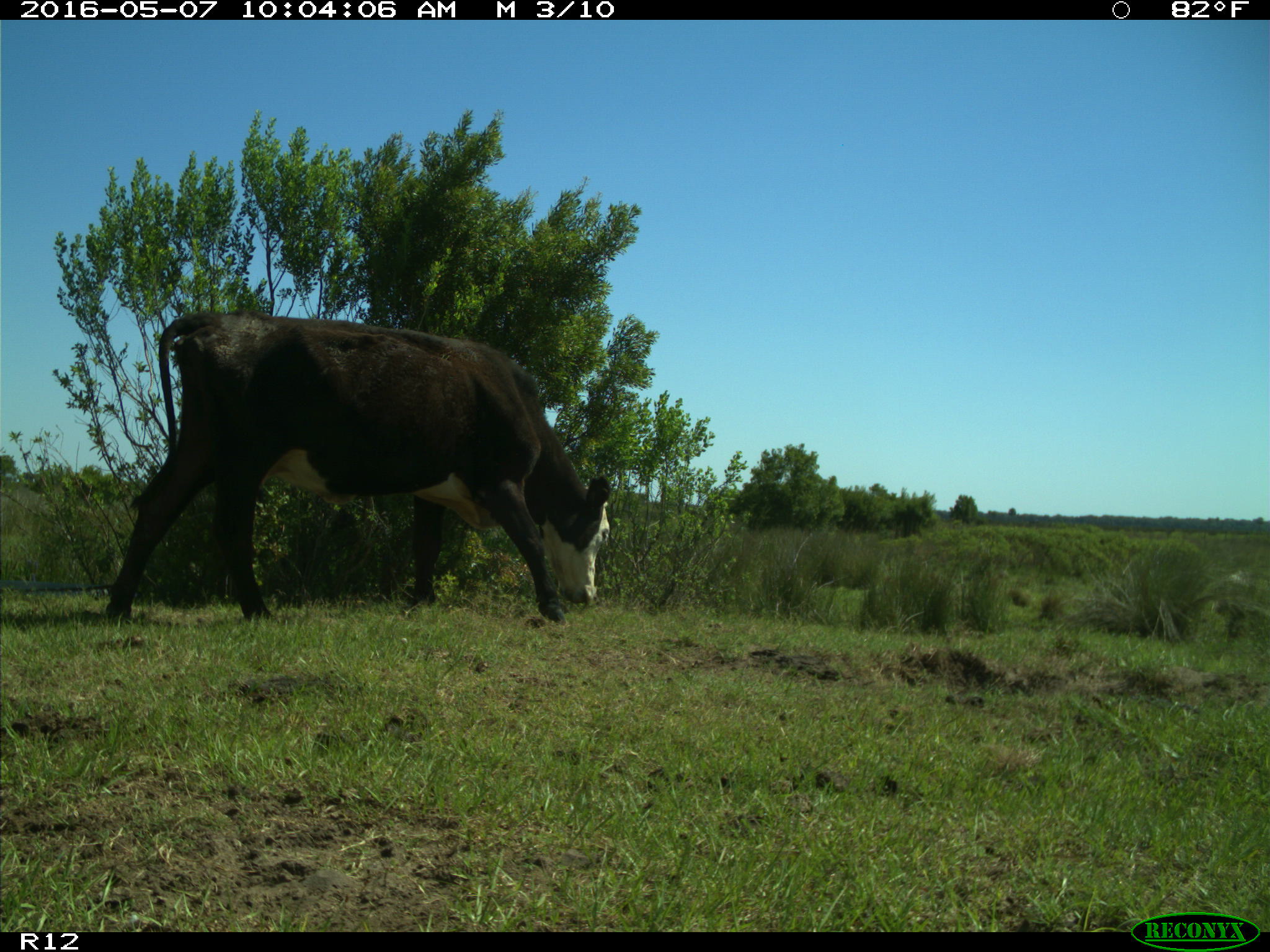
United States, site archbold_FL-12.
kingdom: Animalia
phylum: Chordata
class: Mammalia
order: Artiodactyla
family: Bovidae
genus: Bos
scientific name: Bos taurus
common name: domestic cow